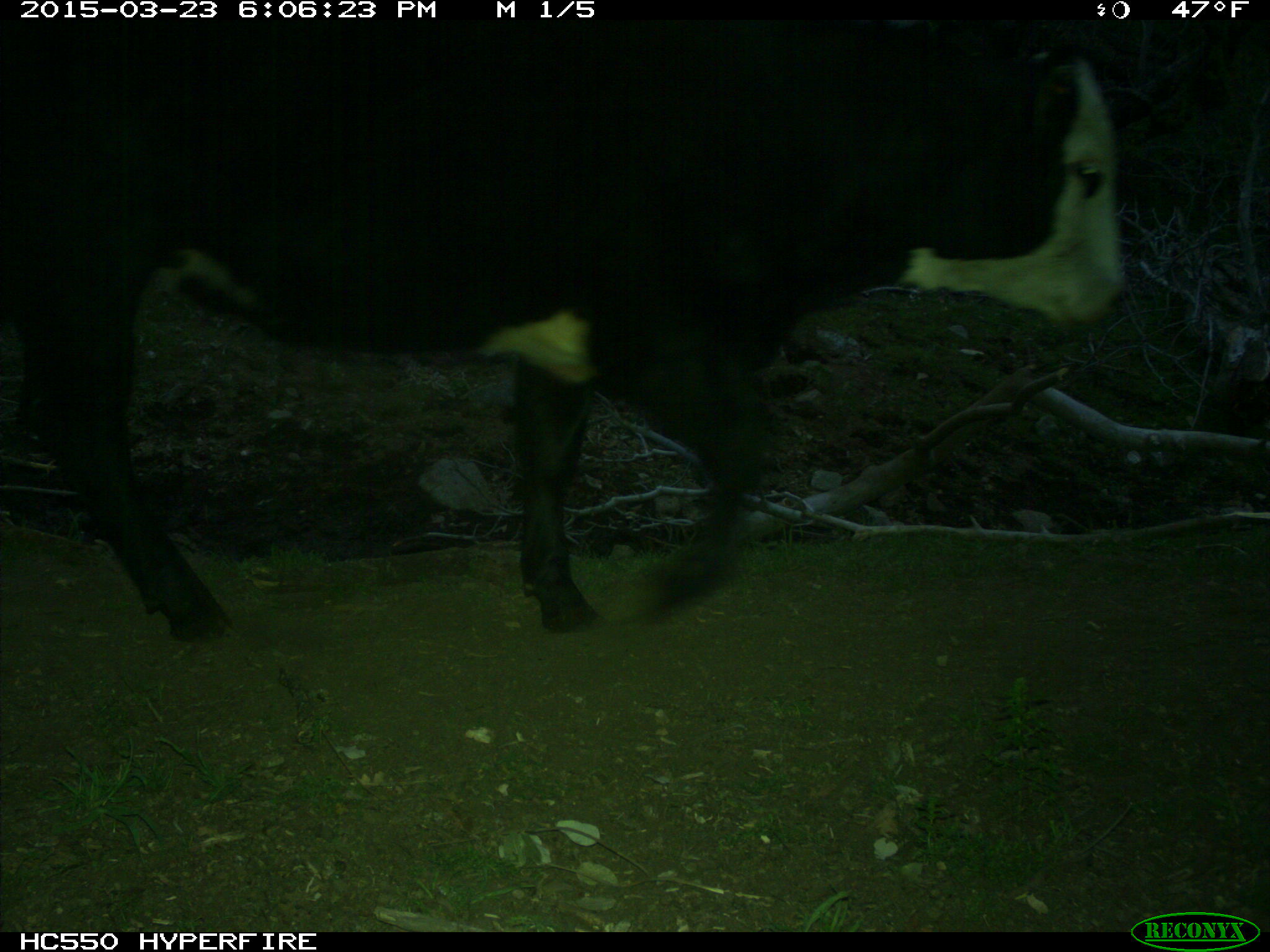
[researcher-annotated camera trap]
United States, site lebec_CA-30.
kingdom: Animalia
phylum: Chordata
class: Mammalia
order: Artiodactyla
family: Bovidae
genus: Bos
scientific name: Bos taurus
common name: domestic cow